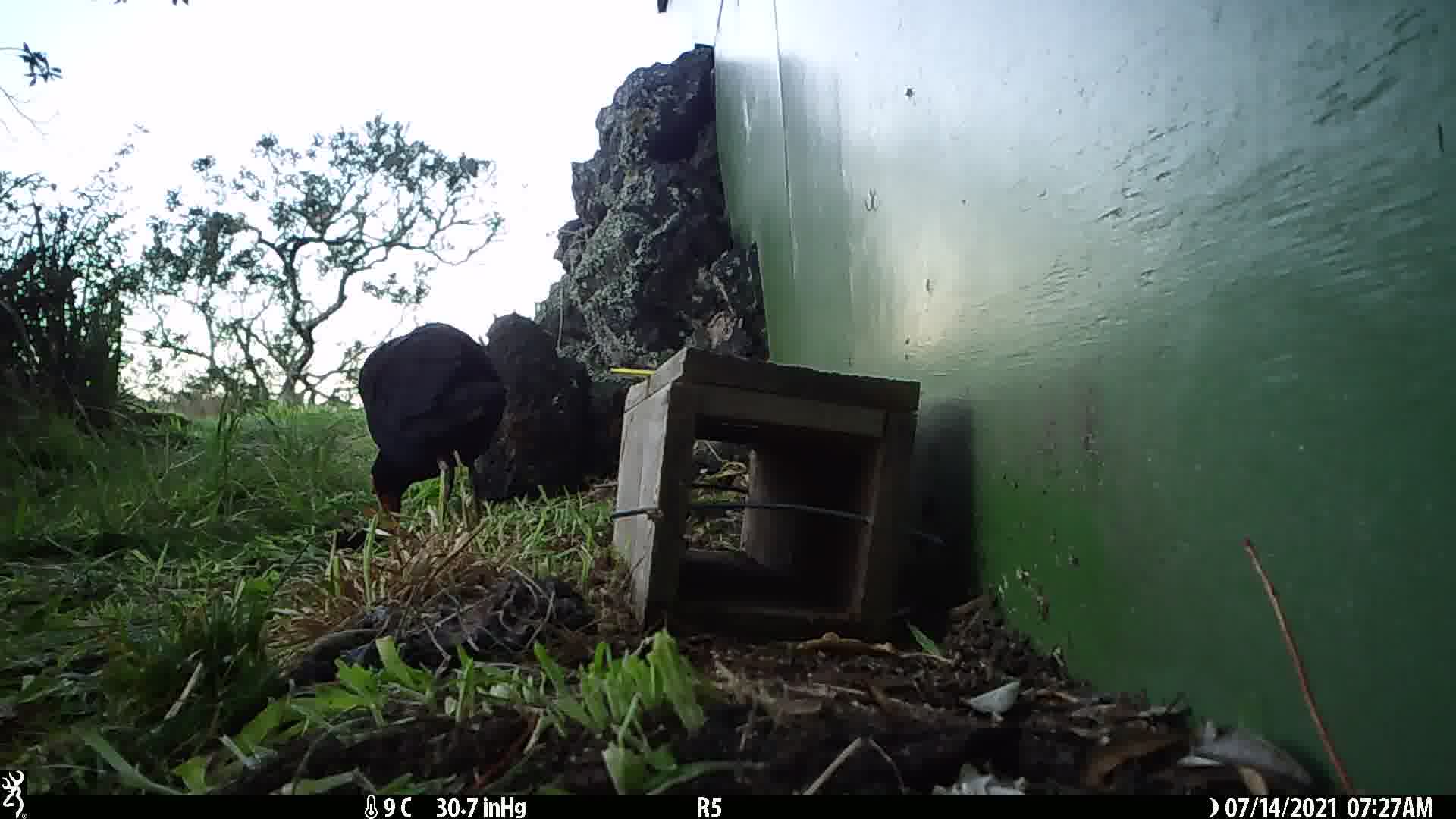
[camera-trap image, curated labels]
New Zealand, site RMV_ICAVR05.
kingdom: Animalia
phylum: Chordata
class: Aves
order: Gruiformes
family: Rallidae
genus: Porphyrio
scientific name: Porphyrio melanotus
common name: australasian swamphen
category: pukeko